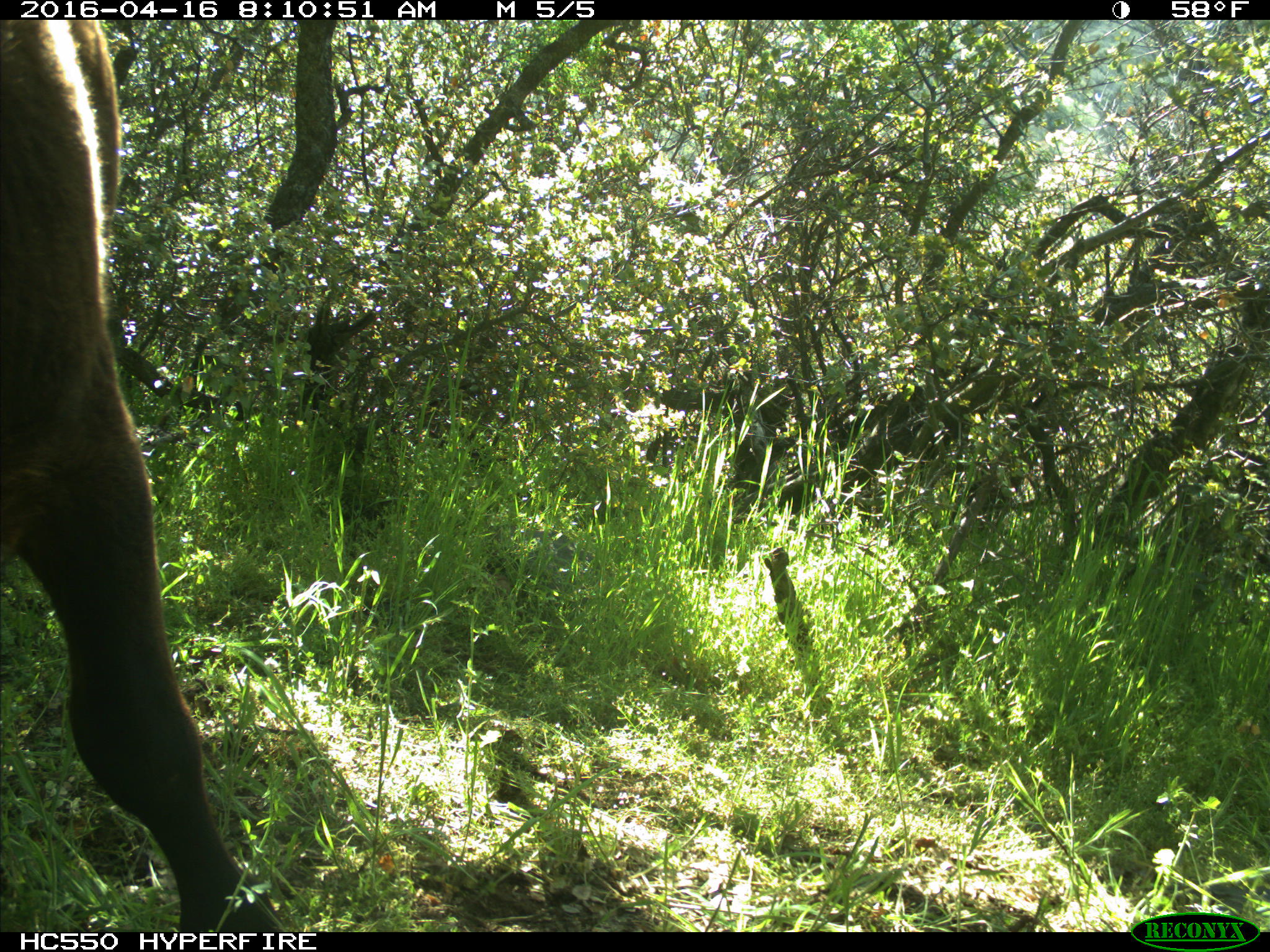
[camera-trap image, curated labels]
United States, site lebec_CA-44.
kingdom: Animalia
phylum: Chordata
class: Mammalia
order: Artiodactyla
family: Bovidae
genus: Bos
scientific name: Bos taurus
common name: domestic cow